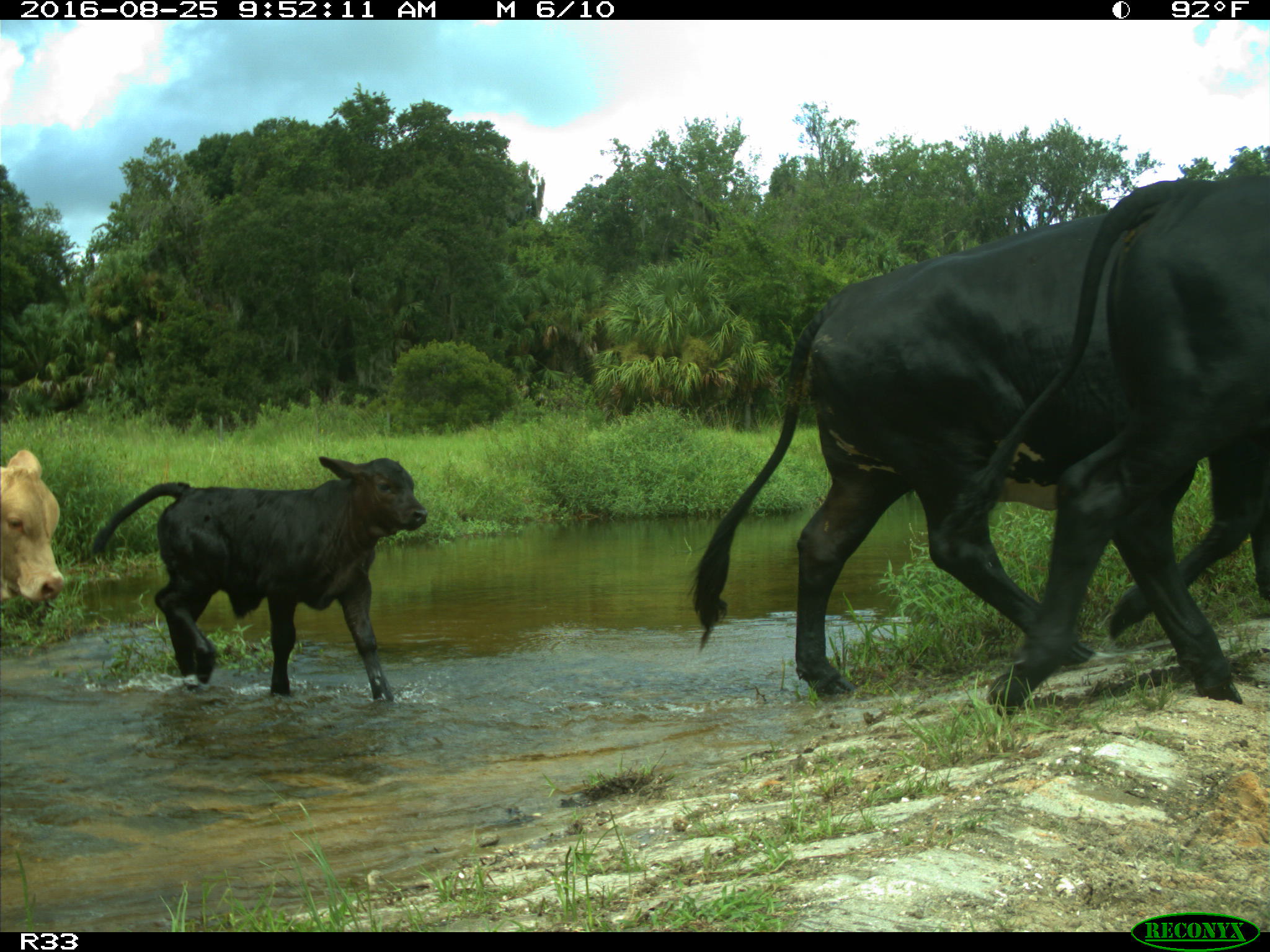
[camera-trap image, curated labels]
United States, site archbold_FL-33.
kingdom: Animalia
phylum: Chordata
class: Mammalia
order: Artiodactyla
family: Bovidae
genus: Bos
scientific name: Bos taurus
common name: domestic cow